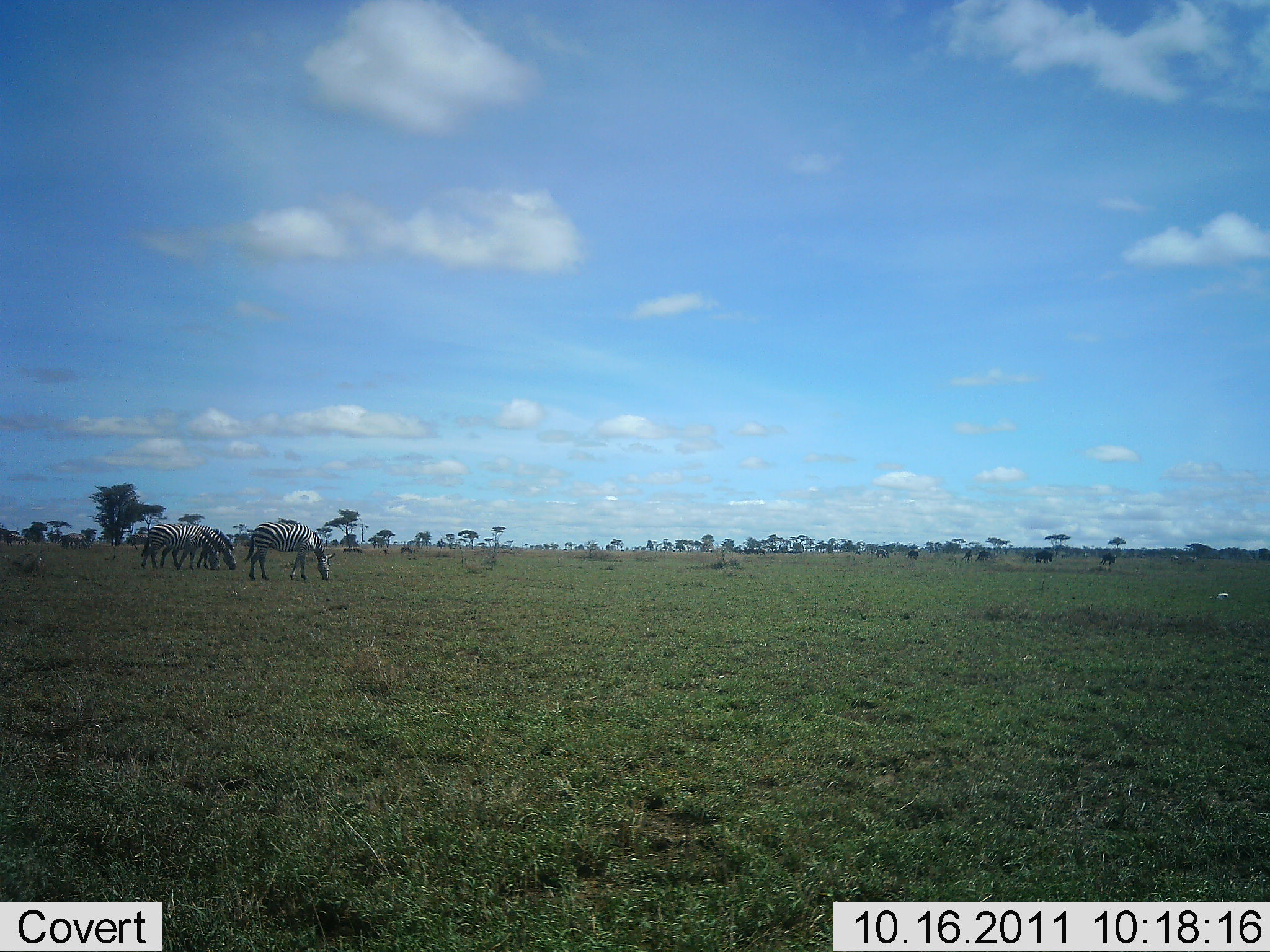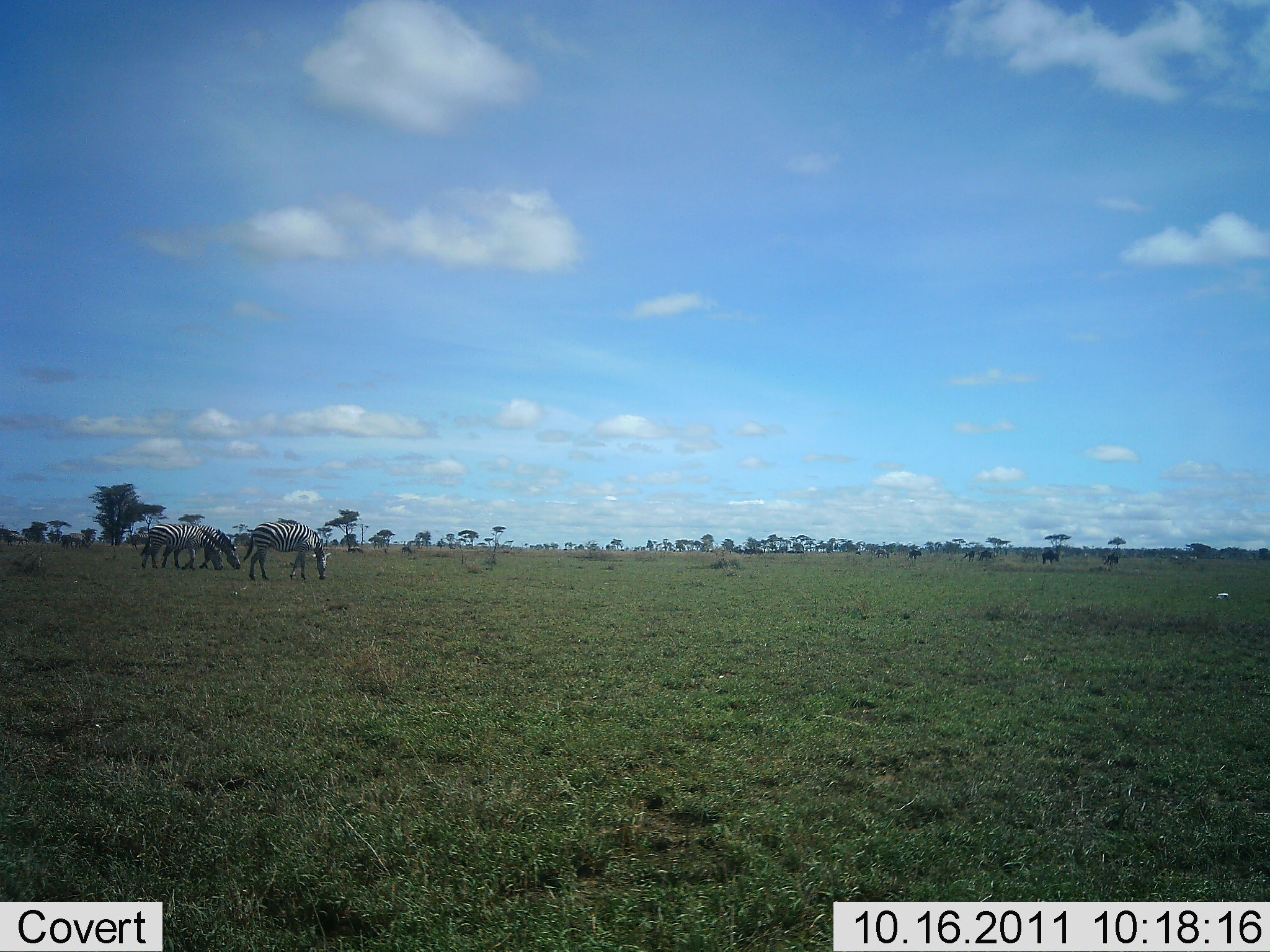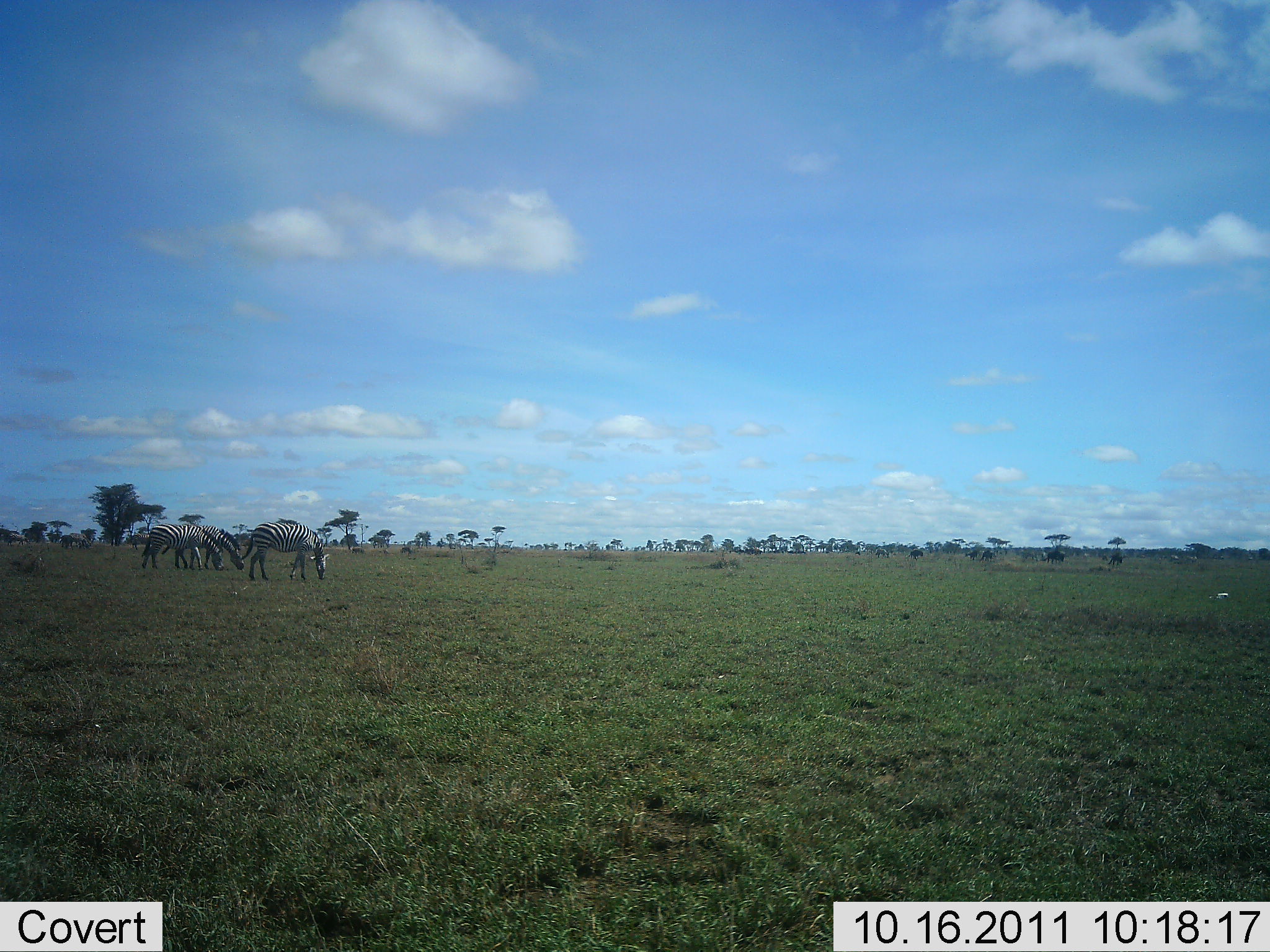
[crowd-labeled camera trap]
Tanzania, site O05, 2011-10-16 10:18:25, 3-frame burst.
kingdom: Animalia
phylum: Chordata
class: Mammalia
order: Perissodactyla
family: Equidae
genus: Equus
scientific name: Equus quagga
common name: plains zebra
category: zebra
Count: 3.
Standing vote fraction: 25%.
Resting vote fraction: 0%.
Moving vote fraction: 0%.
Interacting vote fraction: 0%.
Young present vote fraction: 0%.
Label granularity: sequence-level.